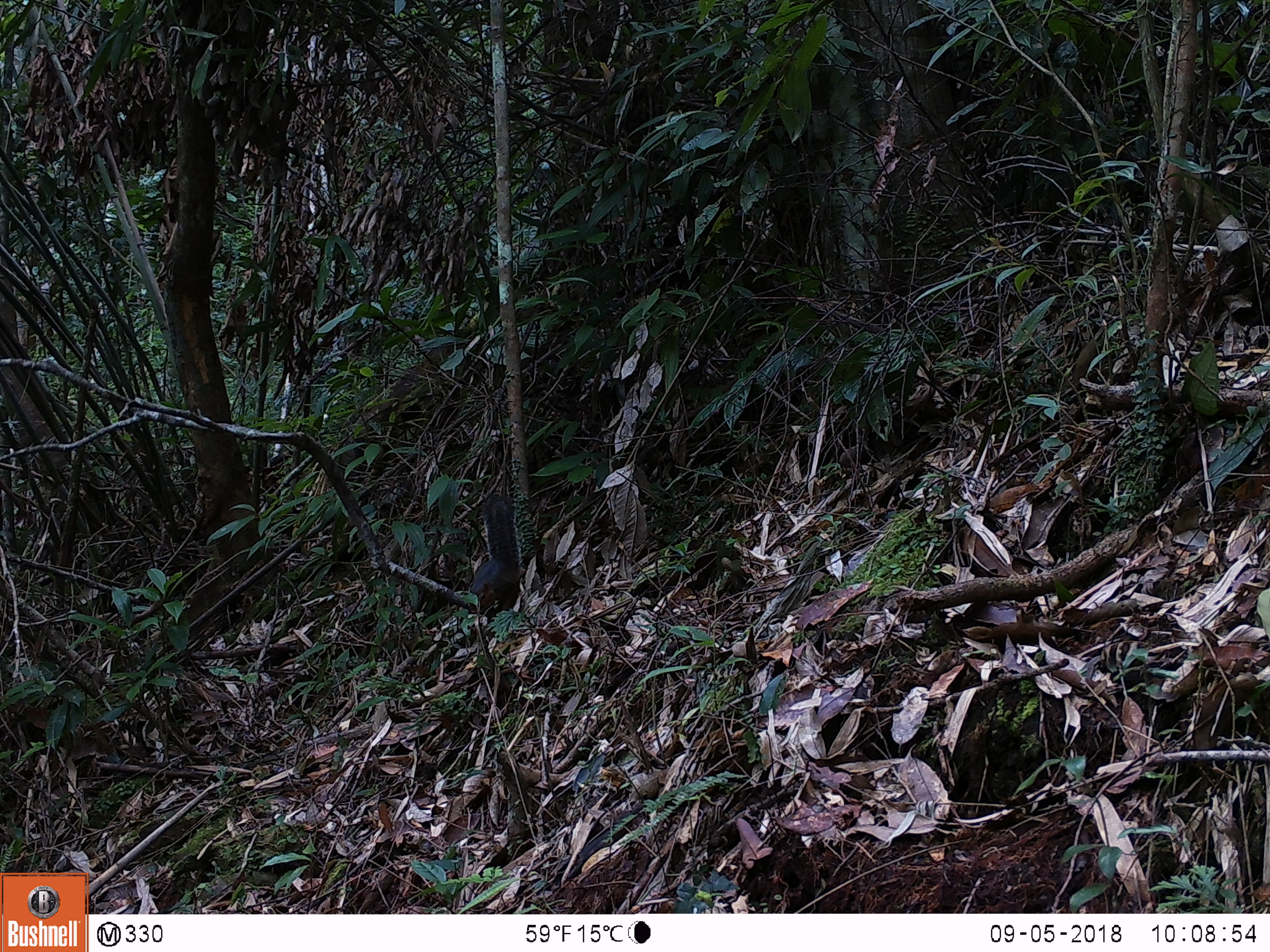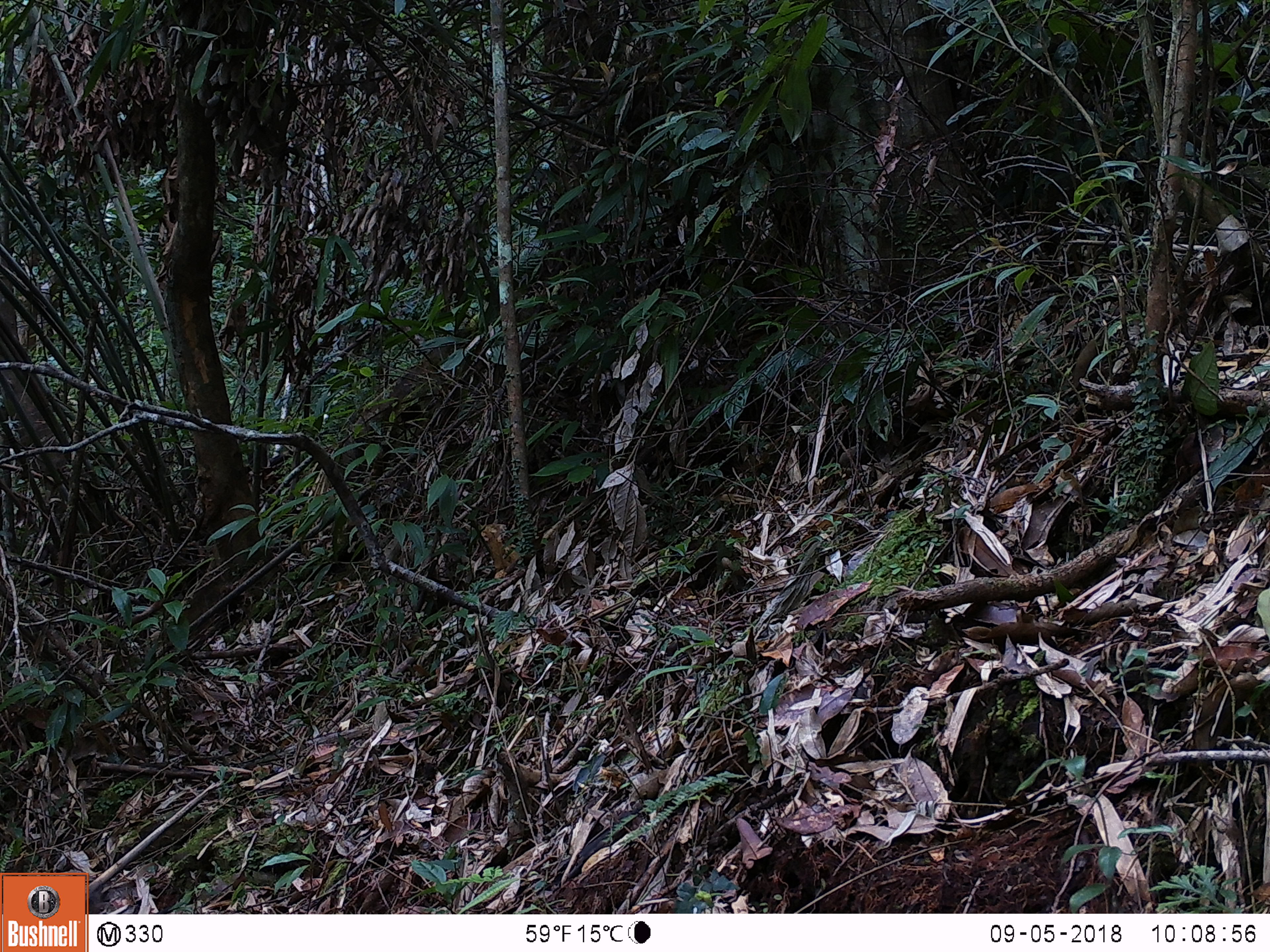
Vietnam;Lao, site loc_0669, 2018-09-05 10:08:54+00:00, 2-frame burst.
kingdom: Animalia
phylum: Chordata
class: Mammalia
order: Rodentia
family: Sciuridae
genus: Dremomys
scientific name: Dremomys rufigenis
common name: red-cheeked squirrel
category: red cheeked squirrel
Red cheeked squirrel (red-cheeked squirrel) (Dremomys rufigenis). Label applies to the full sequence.